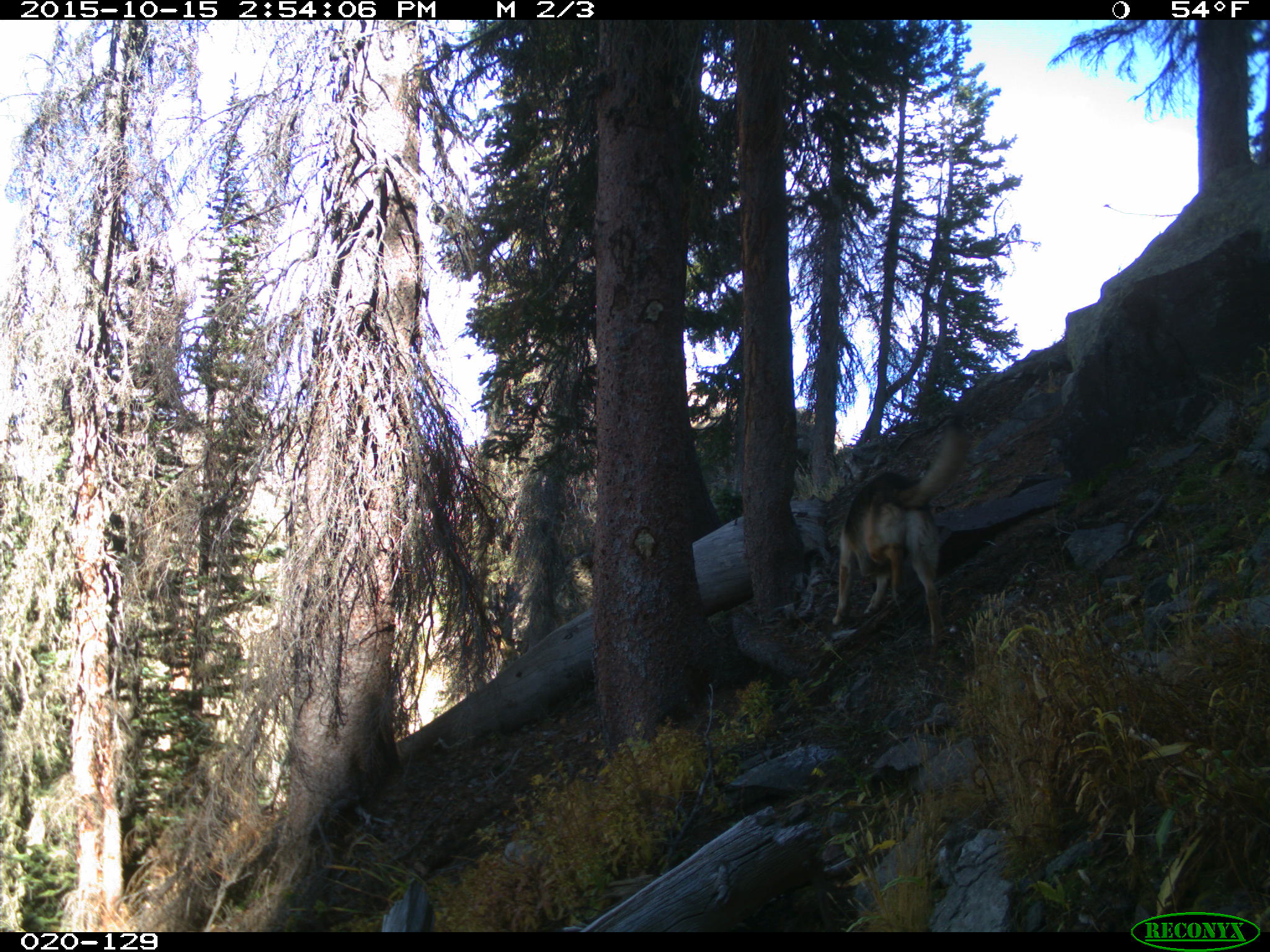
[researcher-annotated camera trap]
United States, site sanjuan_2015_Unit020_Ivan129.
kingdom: Animalia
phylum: Chordata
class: Mammalia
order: Carnivora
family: Canidae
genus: Canis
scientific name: Canis familiaris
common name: domestic dog